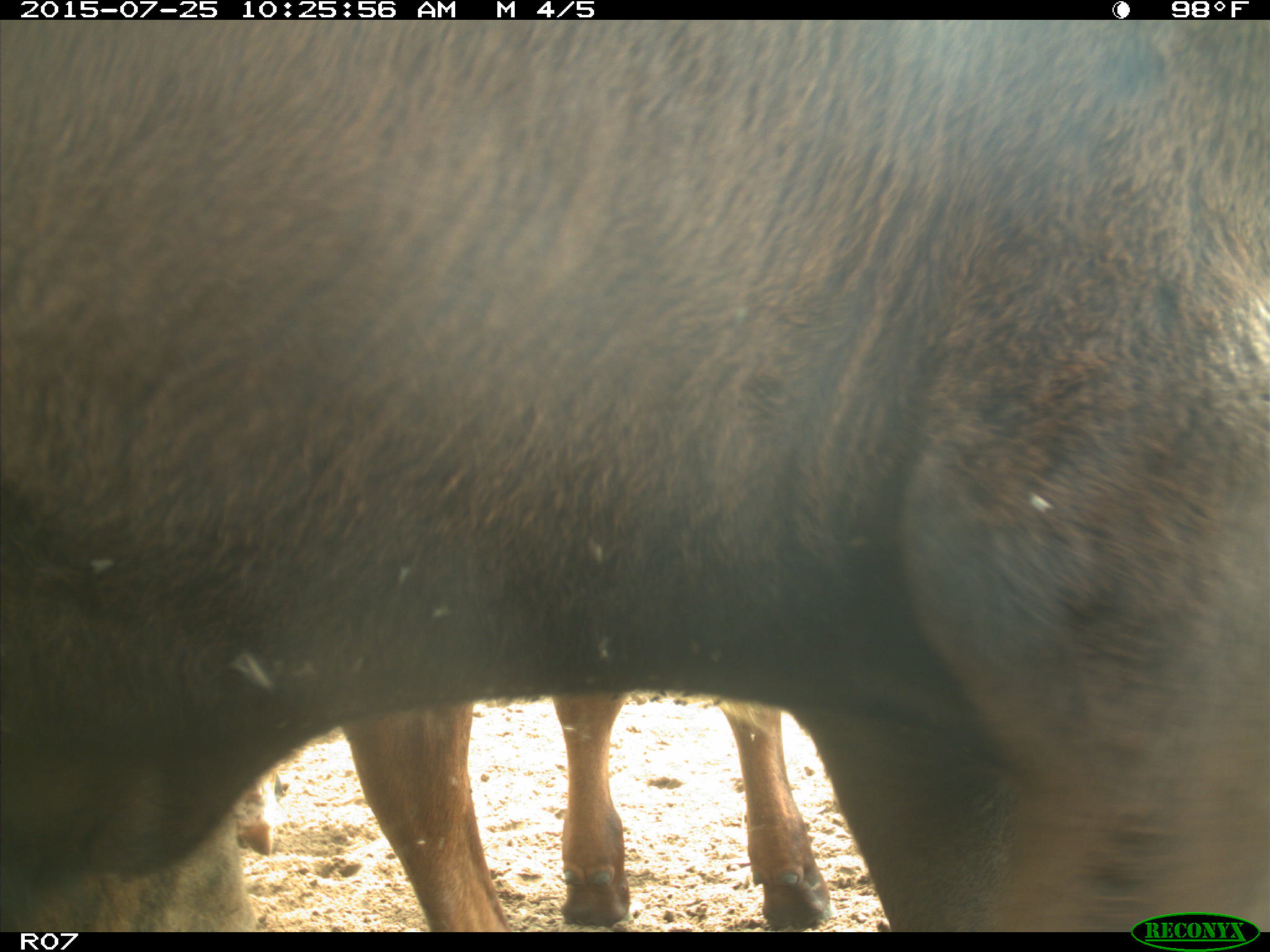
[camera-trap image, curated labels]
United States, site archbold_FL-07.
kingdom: Animalia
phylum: Chordata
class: Mammalia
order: Artiodactyla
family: Bovidae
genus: Bos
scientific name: Bos taurus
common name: domestic cow